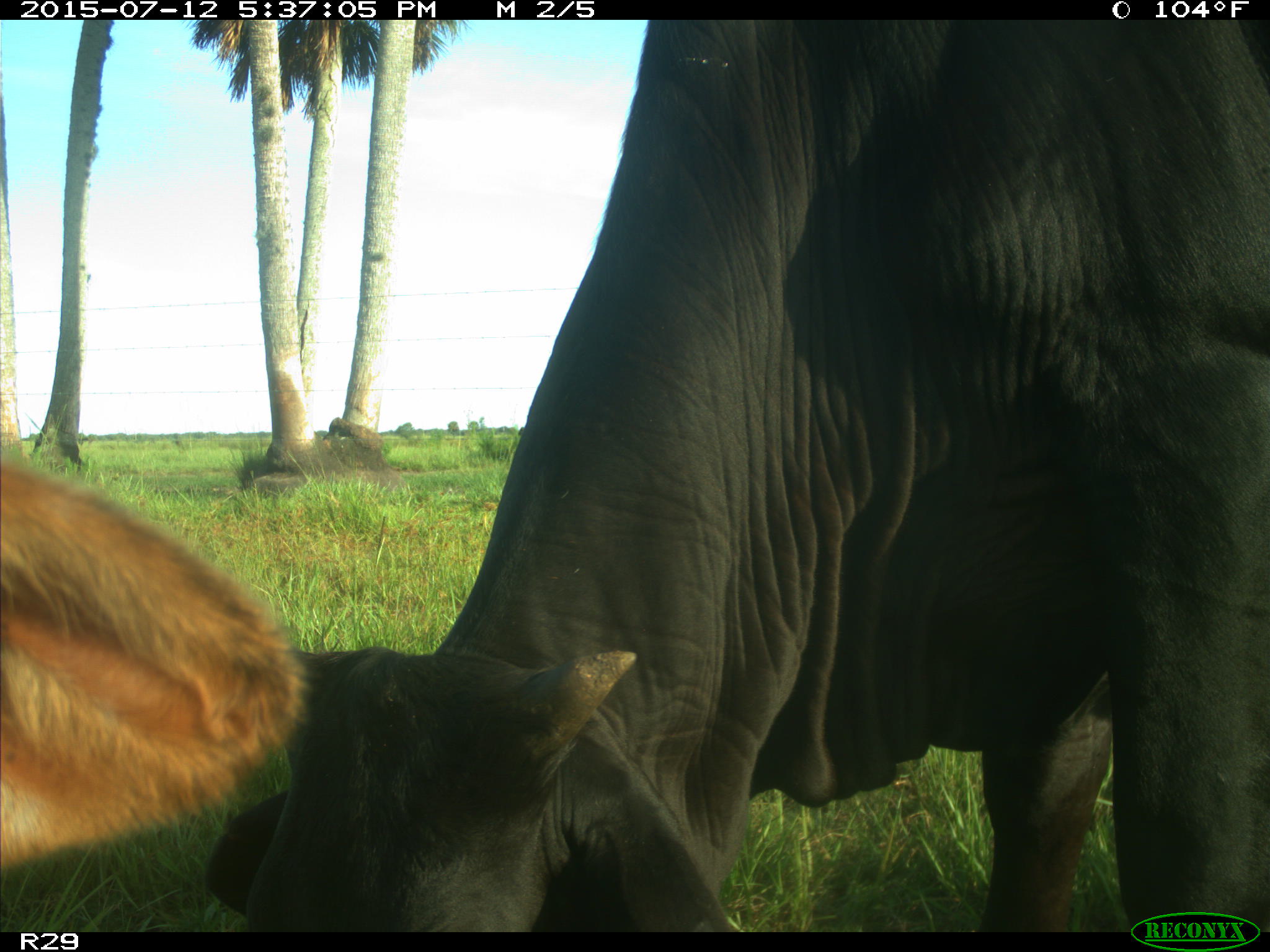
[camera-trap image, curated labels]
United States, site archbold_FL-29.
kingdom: Animalia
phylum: Chordata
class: Mammalia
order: Artiodactyla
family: Bovidae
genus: Bos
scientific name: Bos taurus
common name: domestic cow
Bos taurus (domestic cow).